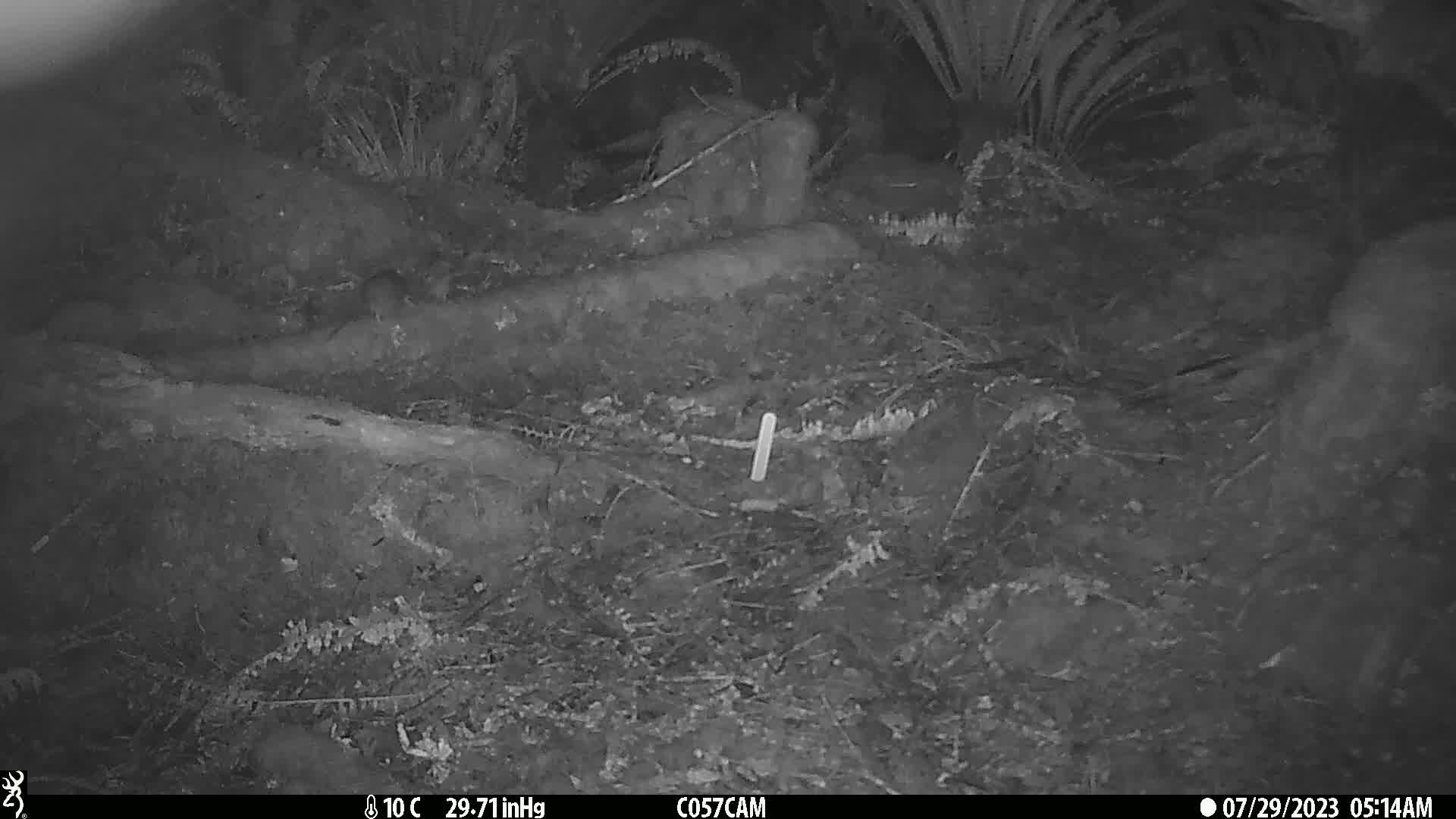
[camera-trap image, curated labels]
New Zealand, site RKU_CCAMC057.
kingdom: Animalia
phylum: Chordata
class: Mammalia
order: Rodentia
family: Muridae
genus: Rattus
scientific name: Rattus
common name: rat